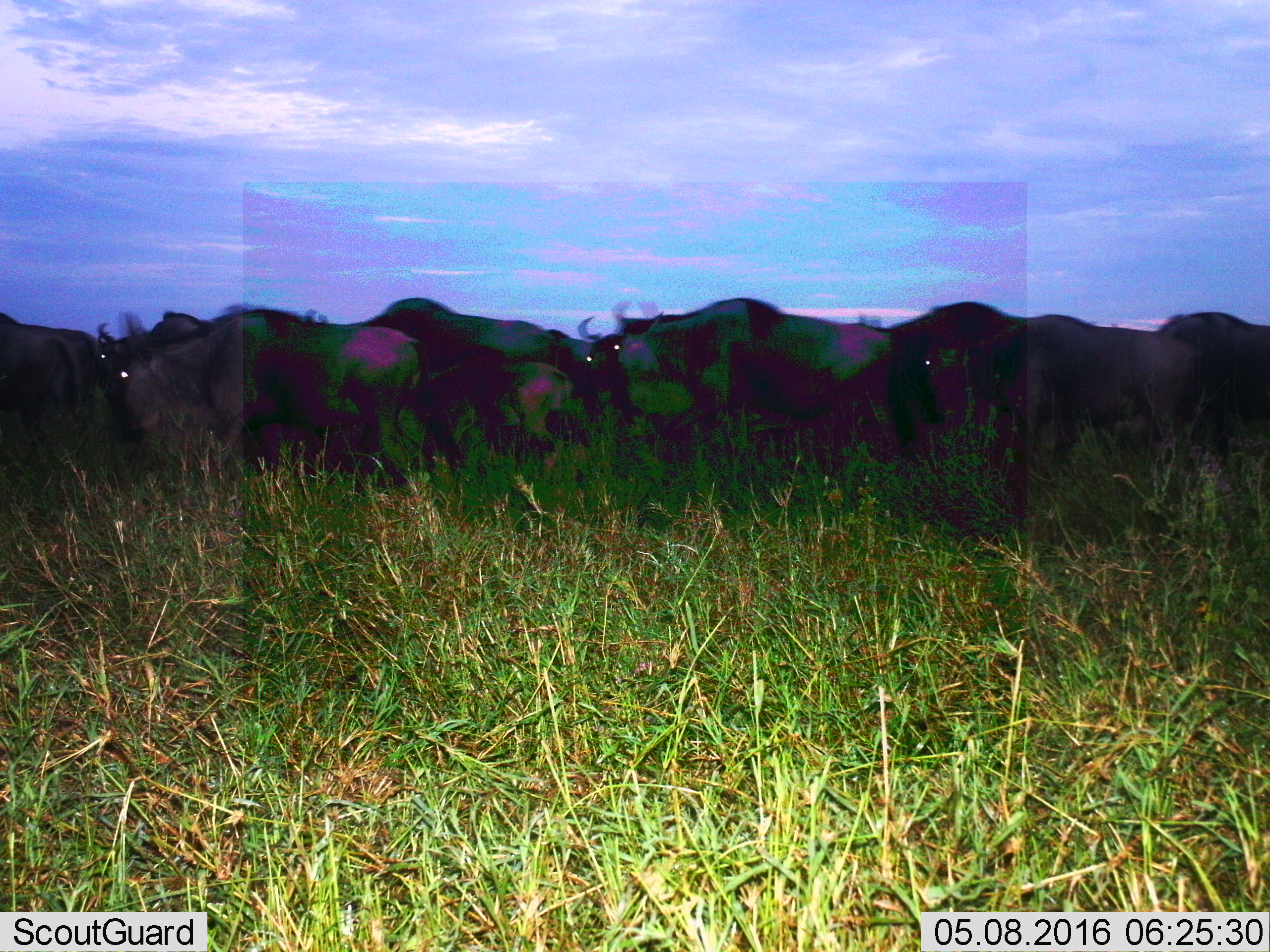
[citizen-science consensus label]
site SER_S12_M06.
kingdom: Animalia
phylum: Chordata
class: Mammalia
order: Artiodactyla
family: Bovidae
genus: Connochaetes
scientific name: Connochaetes taurinus taurinus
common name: blue wildebeest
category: wildebeestblue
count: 11-50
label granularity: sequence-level